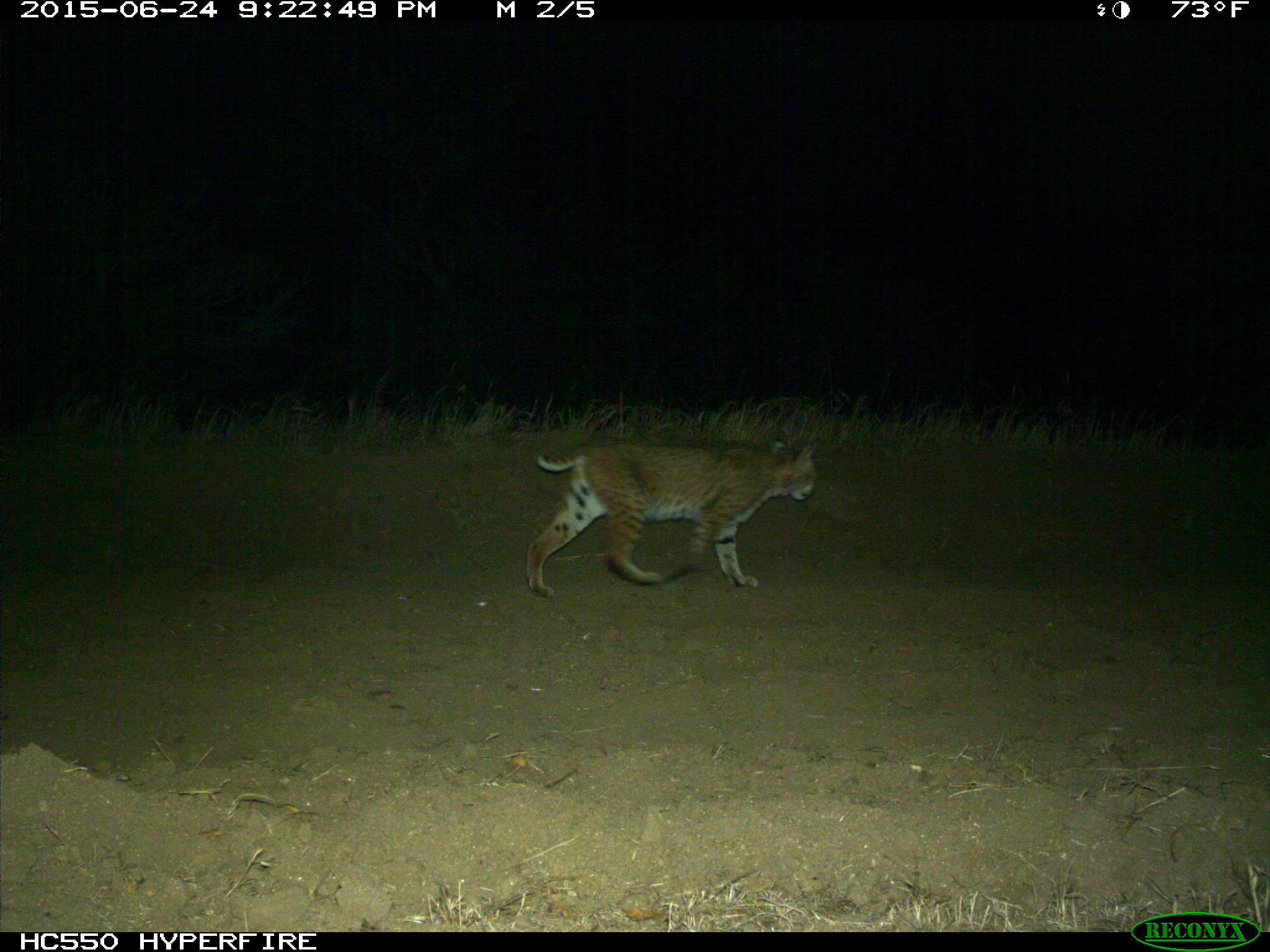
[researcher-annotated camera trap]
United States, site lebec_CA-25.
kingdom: Animalia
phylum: Chordata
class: Mammalia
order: Carnivora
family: Felidae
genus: Lynx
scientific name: Lynx rufus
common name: bobcat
Lynx rufus (bobcat).